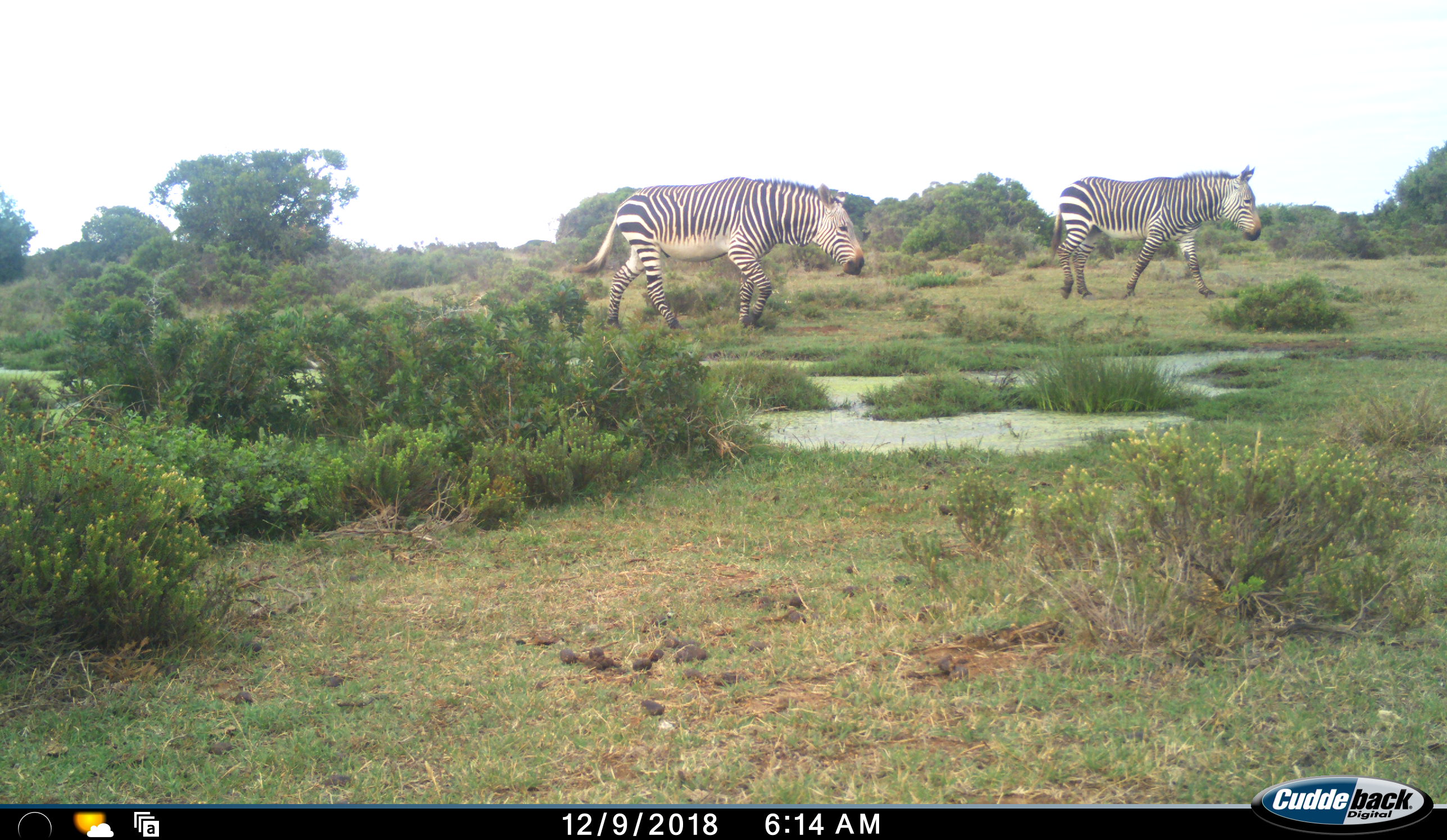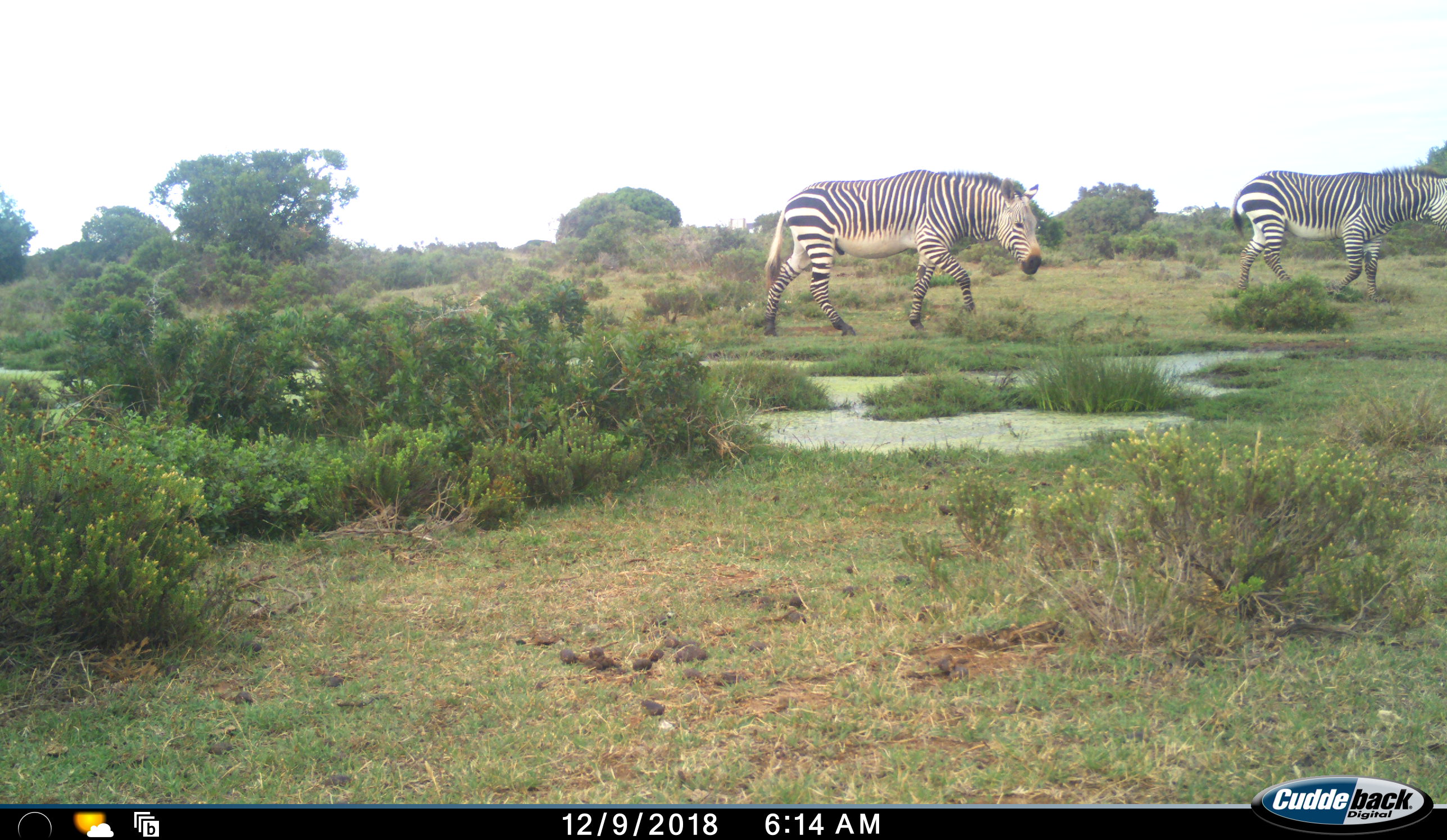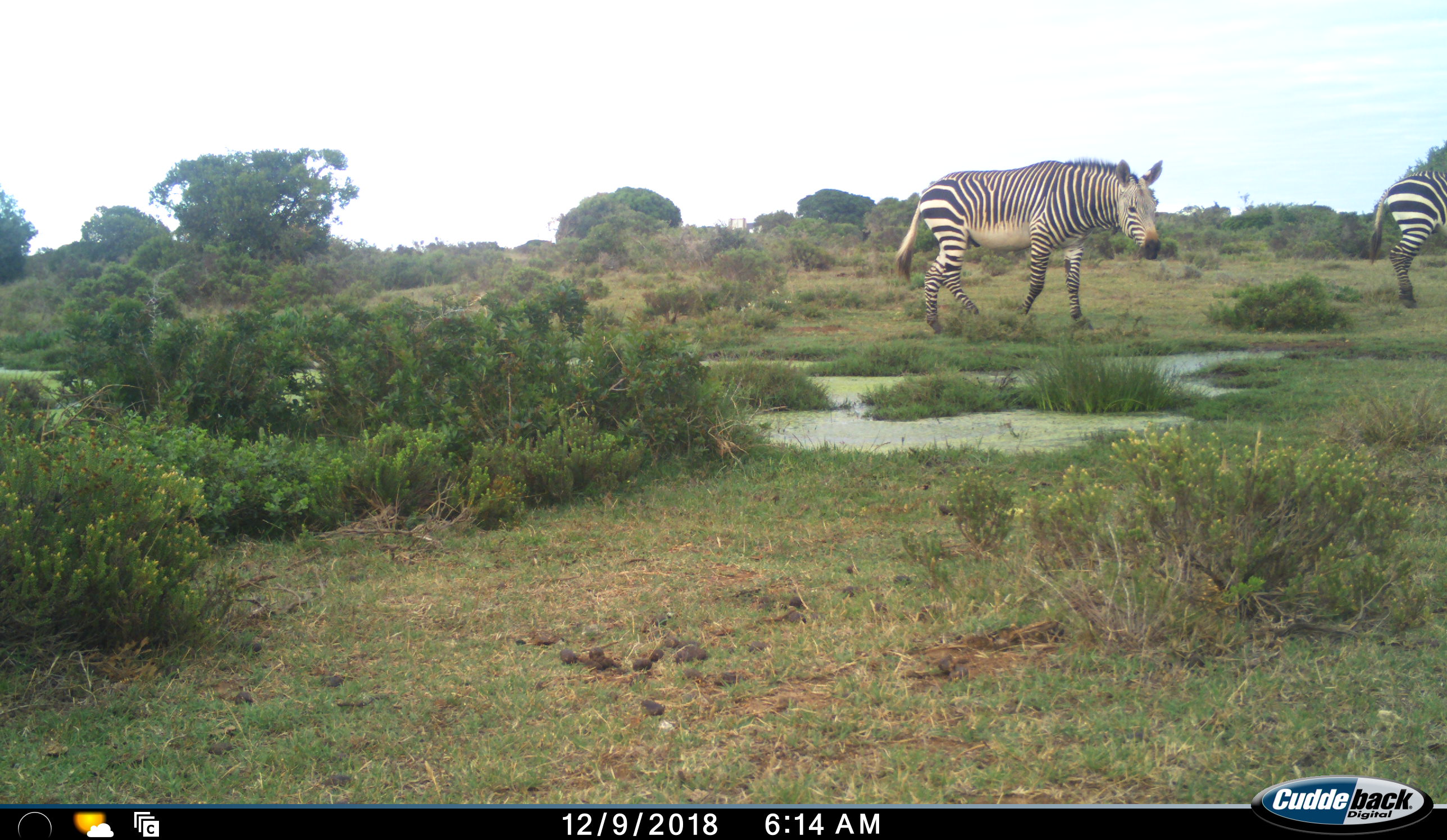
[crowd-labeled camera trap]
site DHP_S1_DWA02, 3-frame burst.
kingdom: Animalia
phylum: Chordata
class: Mammalia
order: Perissodactyla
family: Equidae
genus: Equus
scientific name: Equus zebra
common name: mountain zebra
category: zebramountain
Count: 2.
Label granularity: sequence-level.